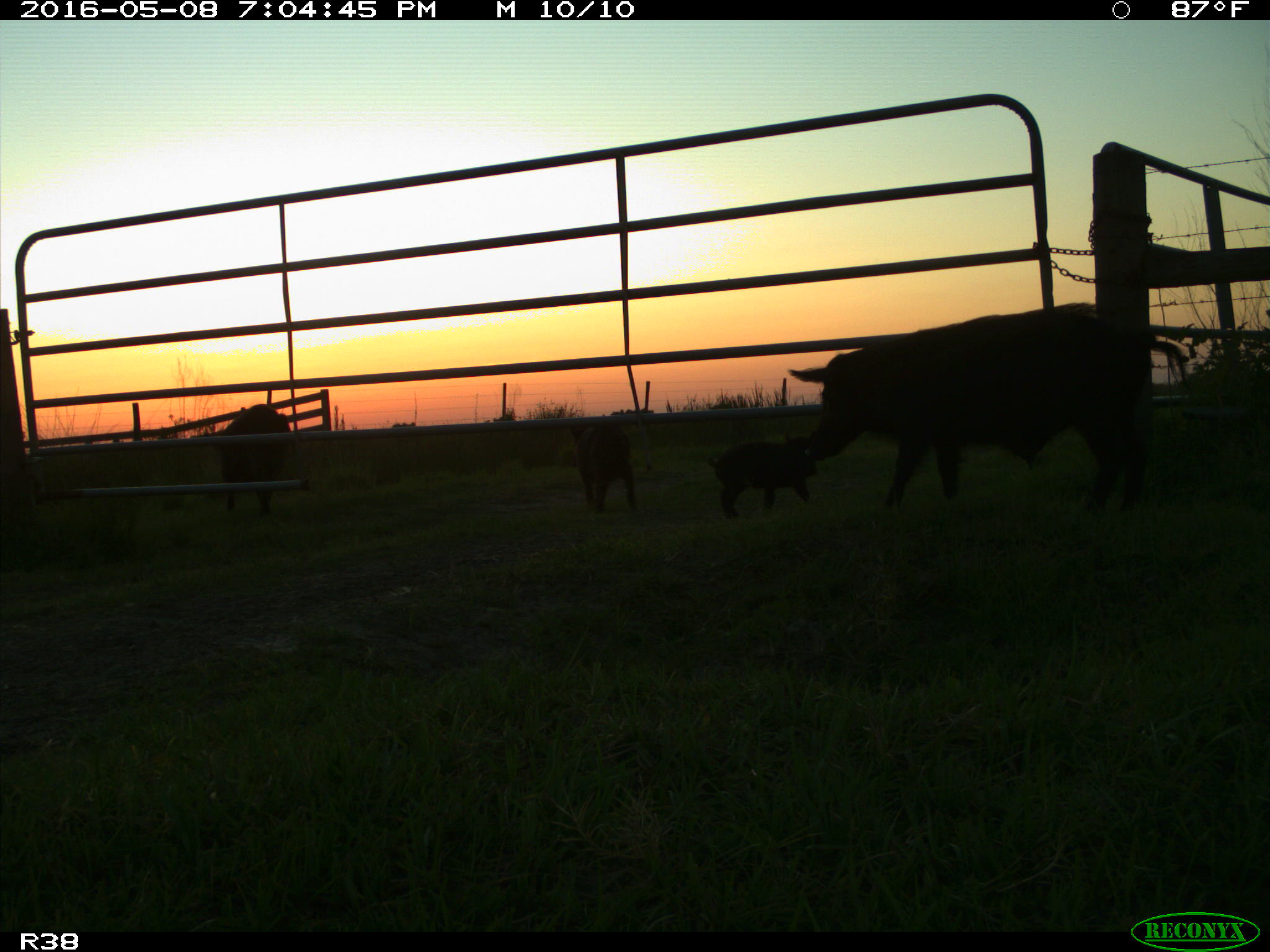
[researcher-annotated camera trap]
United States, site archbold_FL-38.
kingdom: Animalia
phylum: Chordata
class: Mammalia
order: Artiodactyla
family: Suidae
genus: Sus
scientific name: Sus scrofa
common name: wild boar